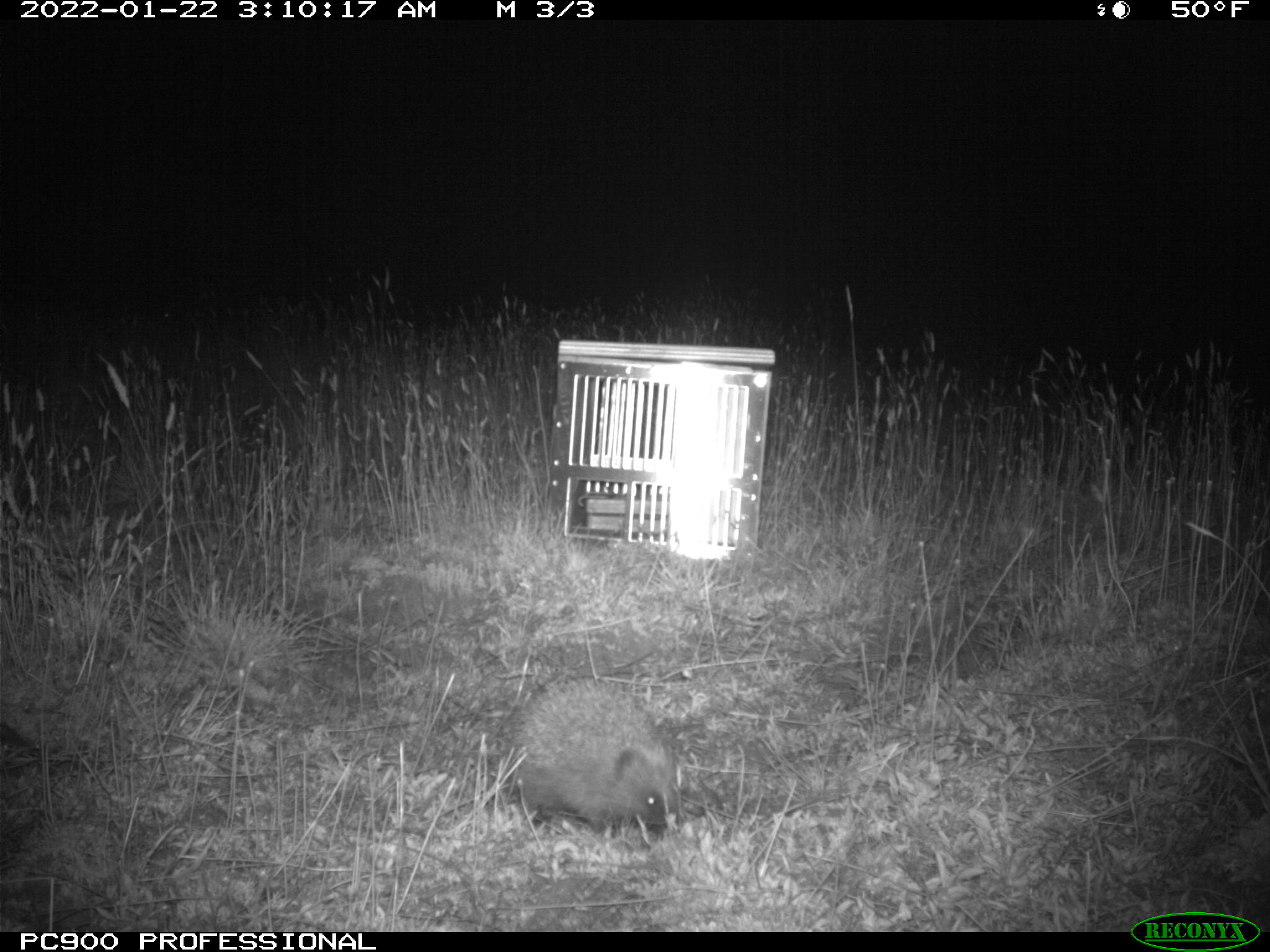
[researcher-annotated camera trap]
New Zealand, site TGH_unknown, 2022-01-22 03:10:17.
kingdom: Animalia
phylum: Chordata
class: Mammalia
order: Eulipotyphla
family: Erinaceidae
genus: Erinaceus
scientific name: Erinaceus europaeus europaeus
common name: european hedgehog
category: hedgehog